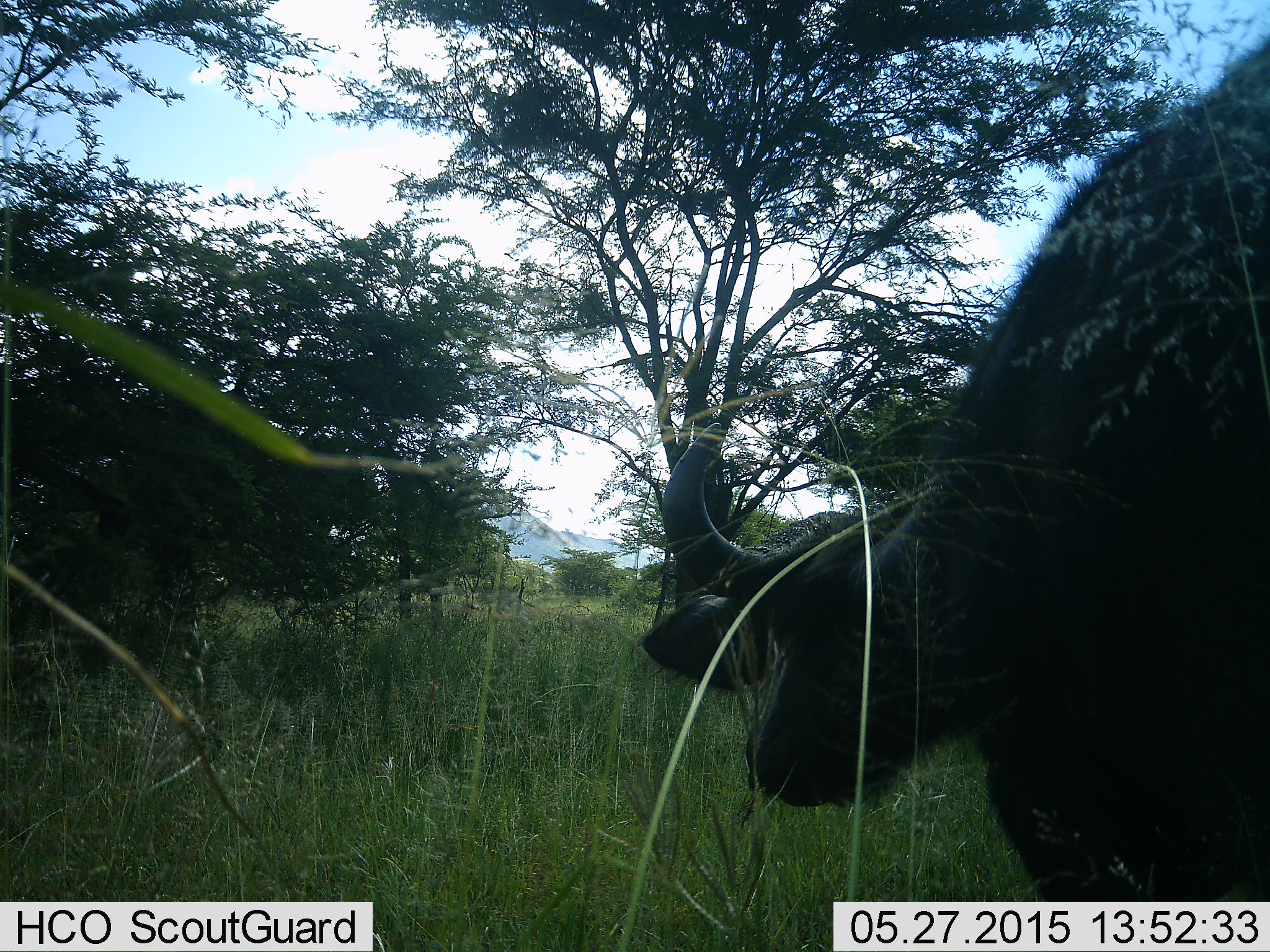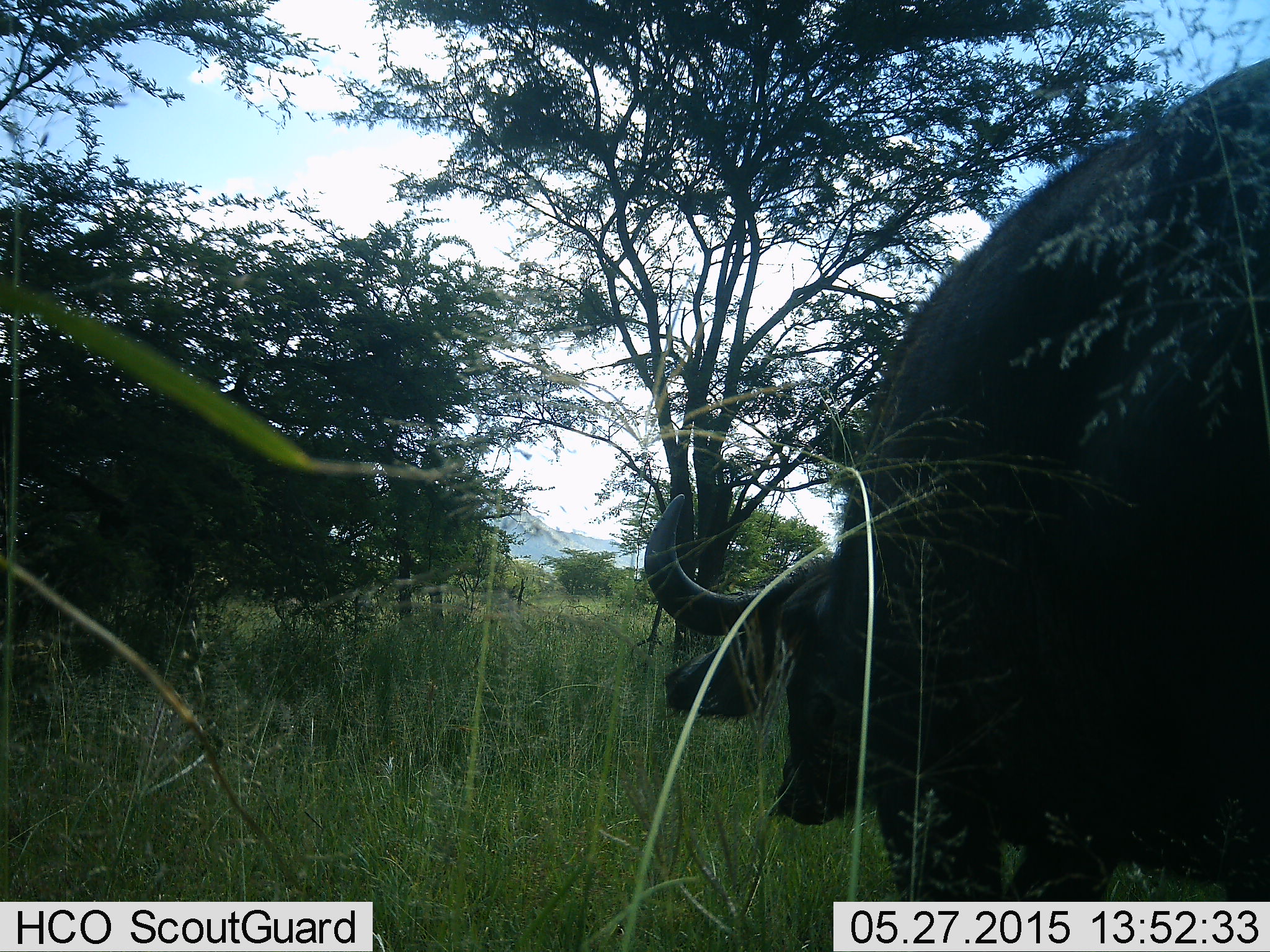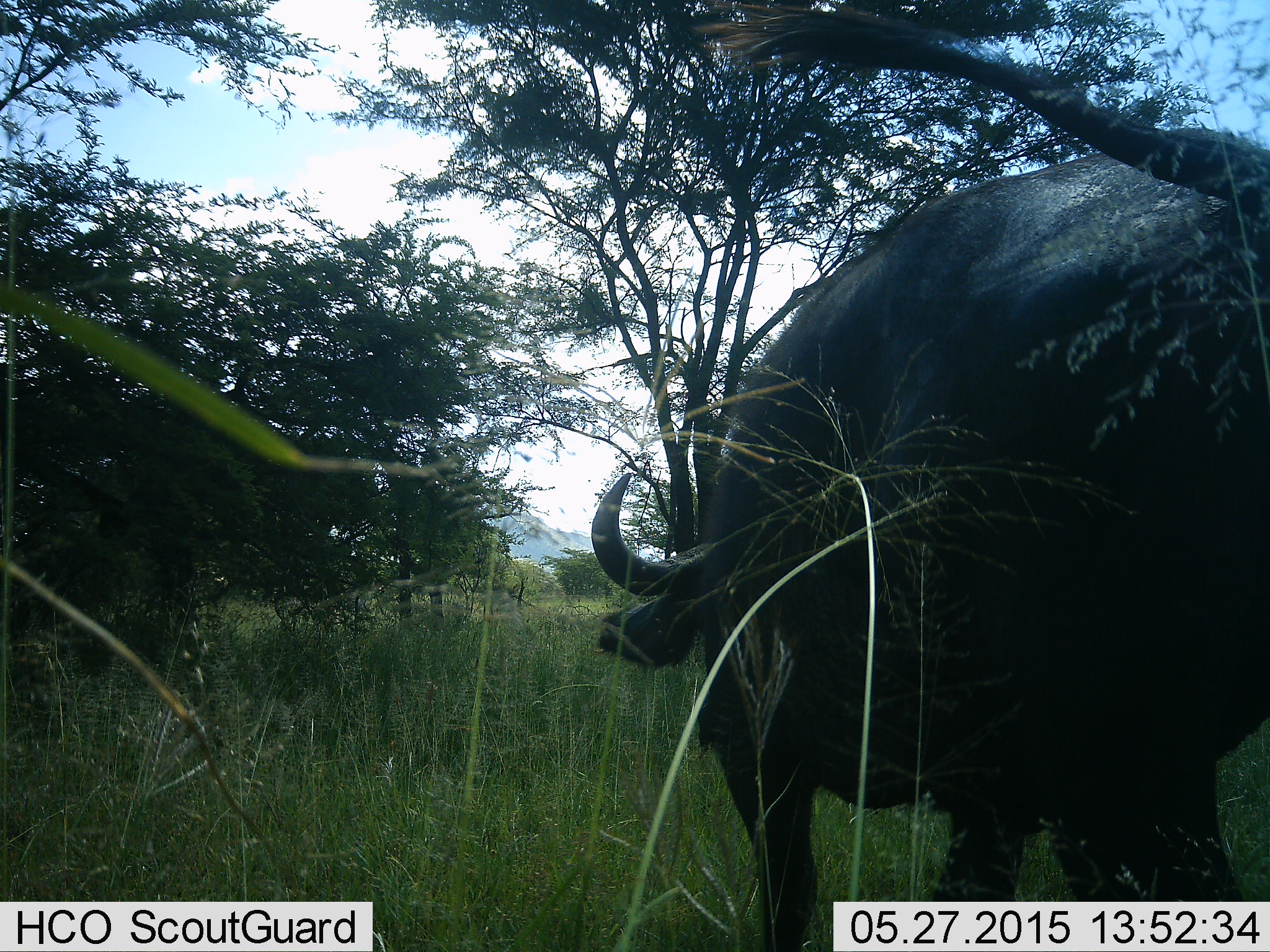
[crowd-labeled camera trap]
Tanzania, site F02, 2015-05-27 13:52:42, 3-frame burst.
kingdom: Animalia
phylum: Chordata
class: Mammalia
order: Artiodactyla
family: Bovidae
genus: Syncerus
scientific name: Syncerus caffer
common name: cape buffalo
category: buffalo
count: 1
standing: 50%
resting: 10%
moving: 60%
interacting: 0%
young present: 0%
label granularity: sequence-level